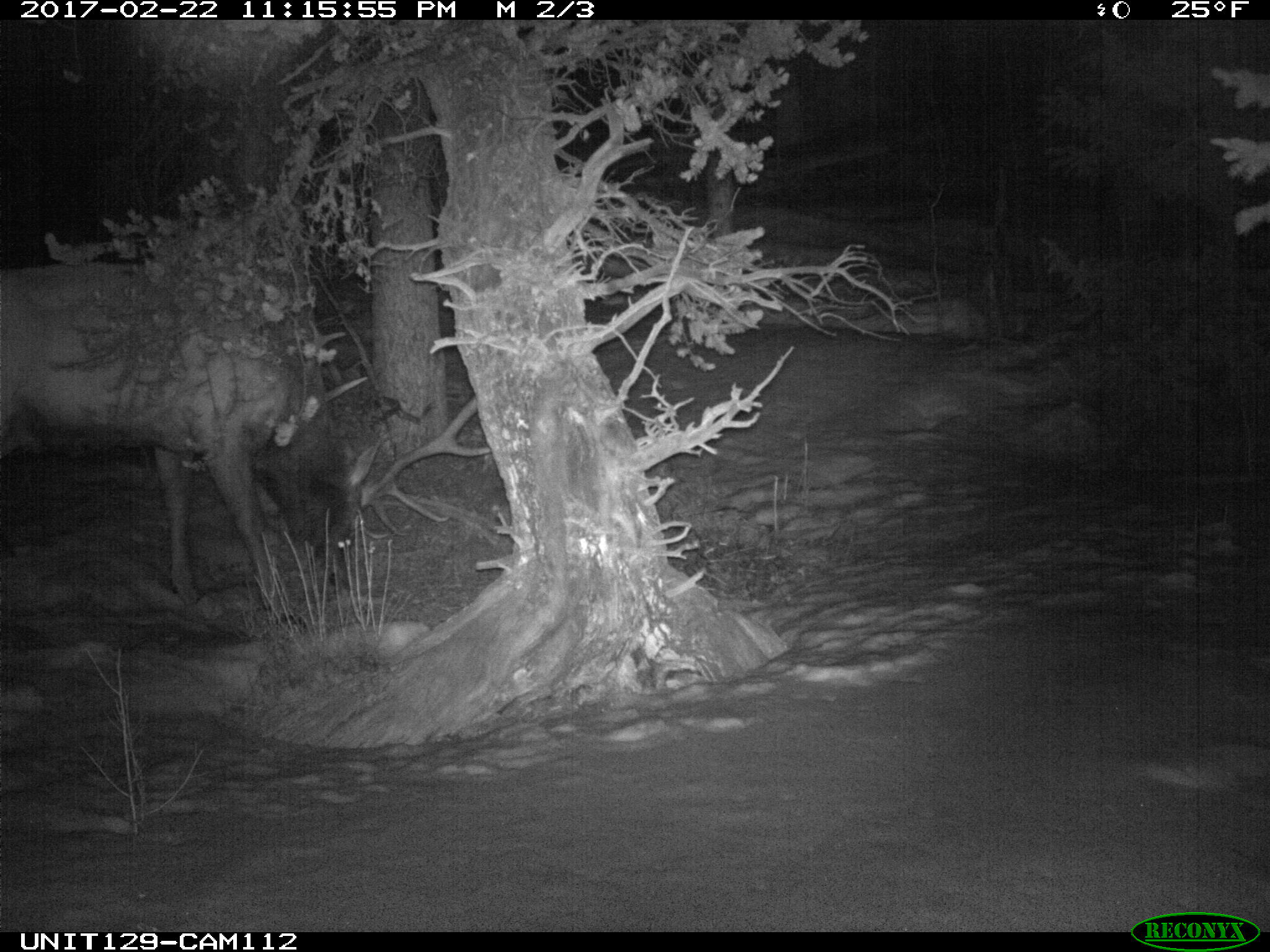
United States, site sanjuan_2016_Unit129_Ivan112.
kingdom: Animalia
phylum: Chordata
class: Mammalia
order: Artiodactyla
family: Cervidae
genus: Cervus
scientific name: Cervus elaphus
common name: red deer